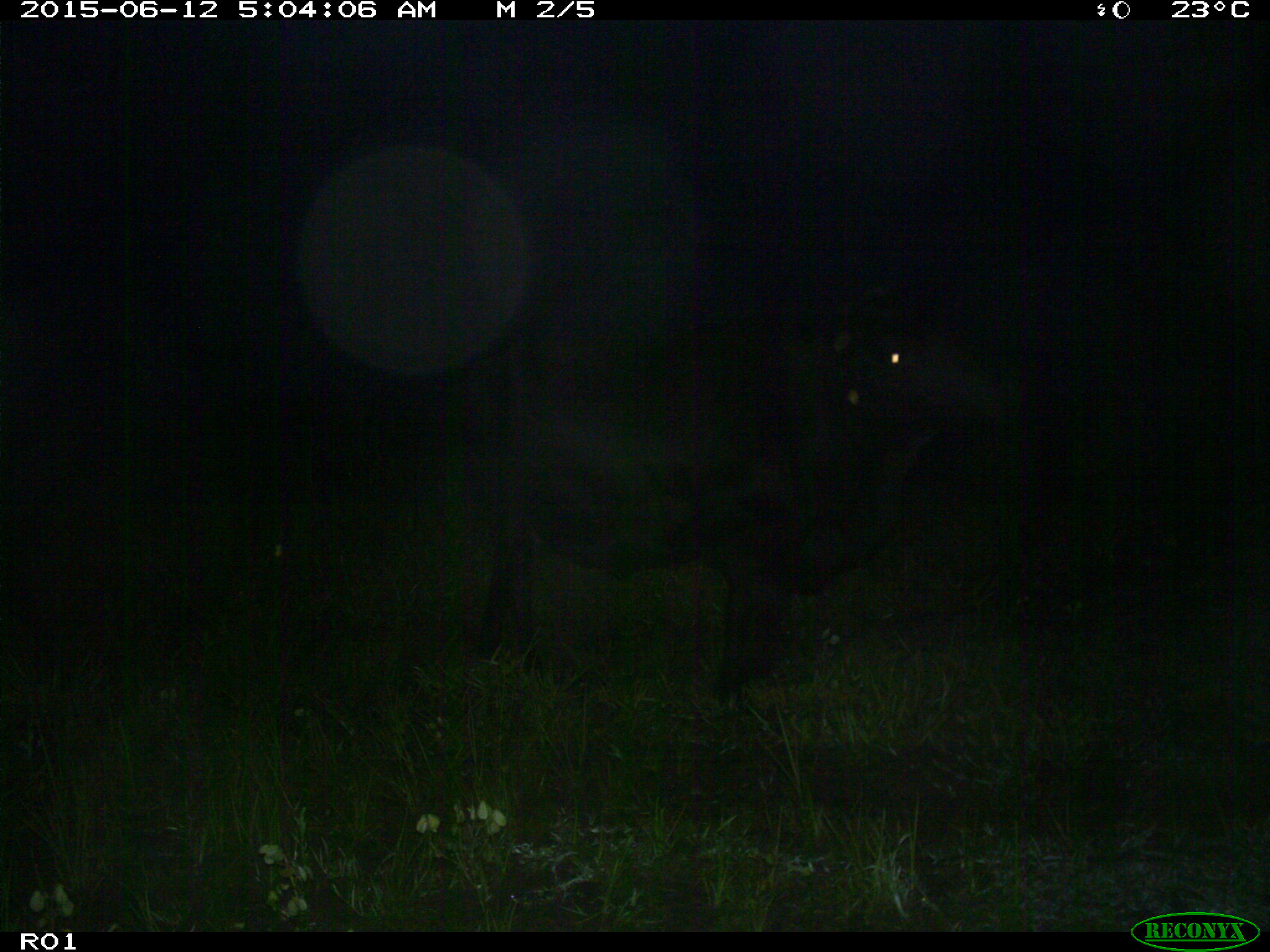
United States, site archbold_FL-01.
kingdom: Animalia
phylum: Chordata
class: Mammalia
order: Artiodactyla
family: Bovidae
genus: Bos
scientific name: Bos taurus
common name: domestic cow